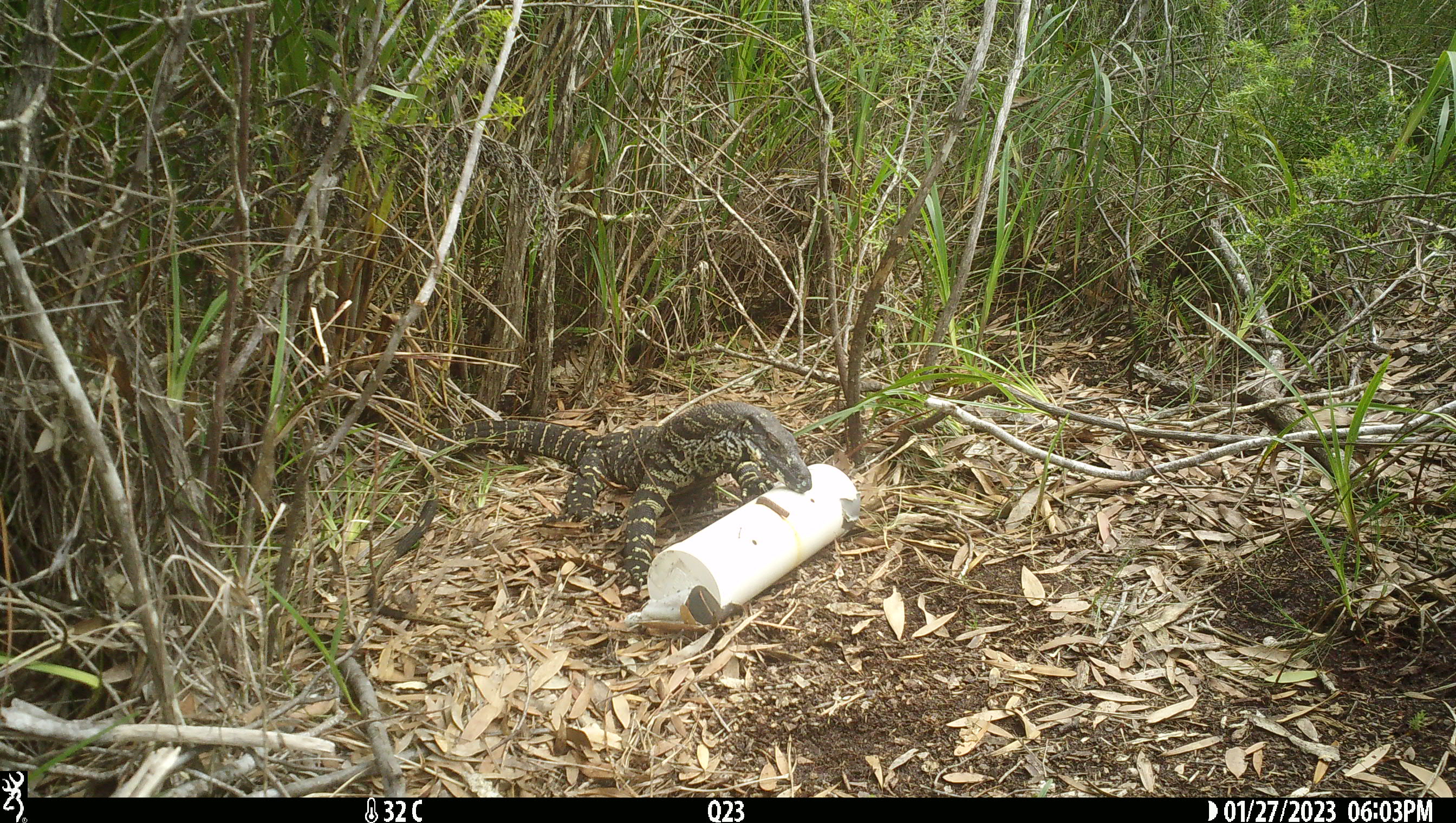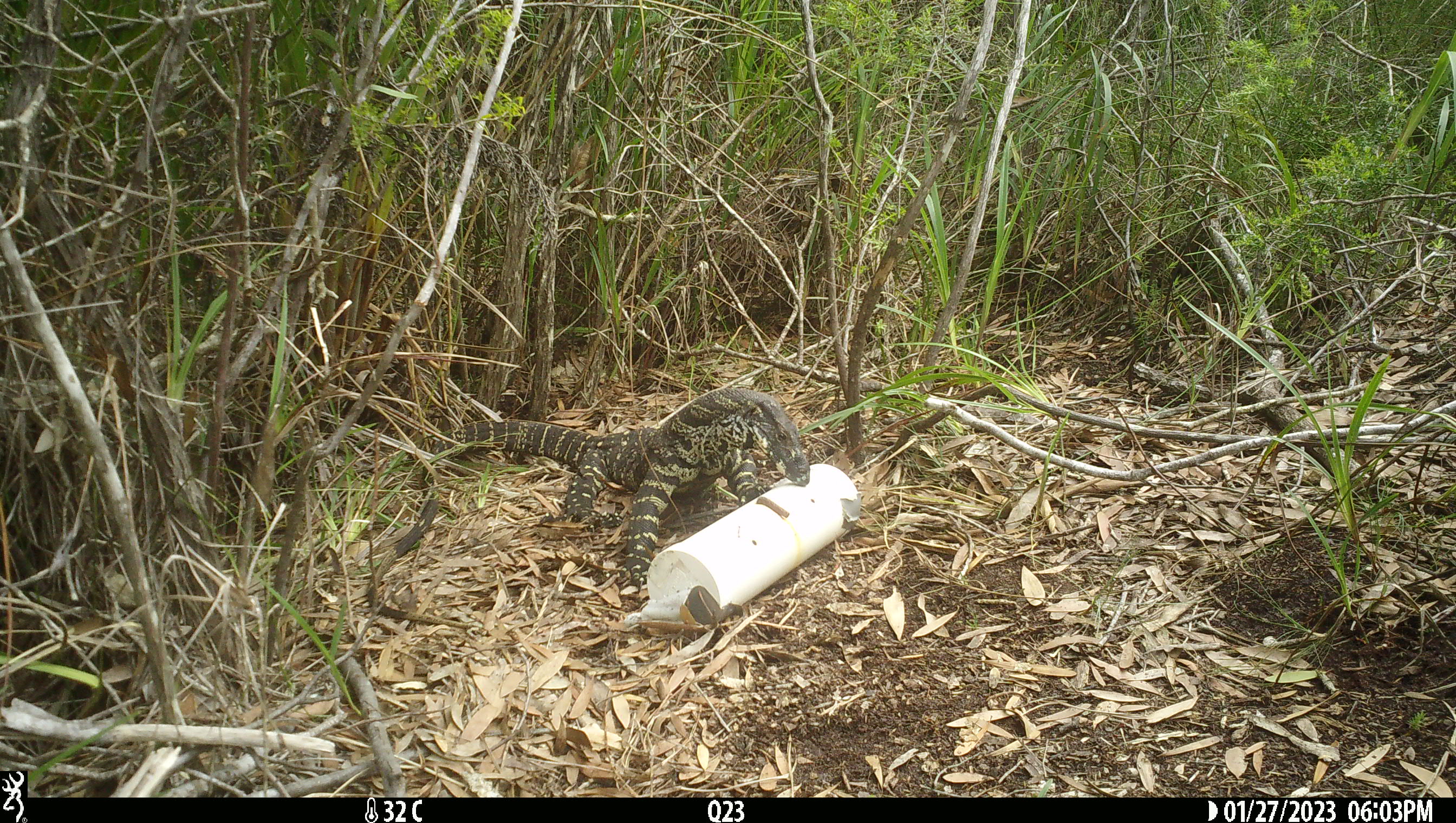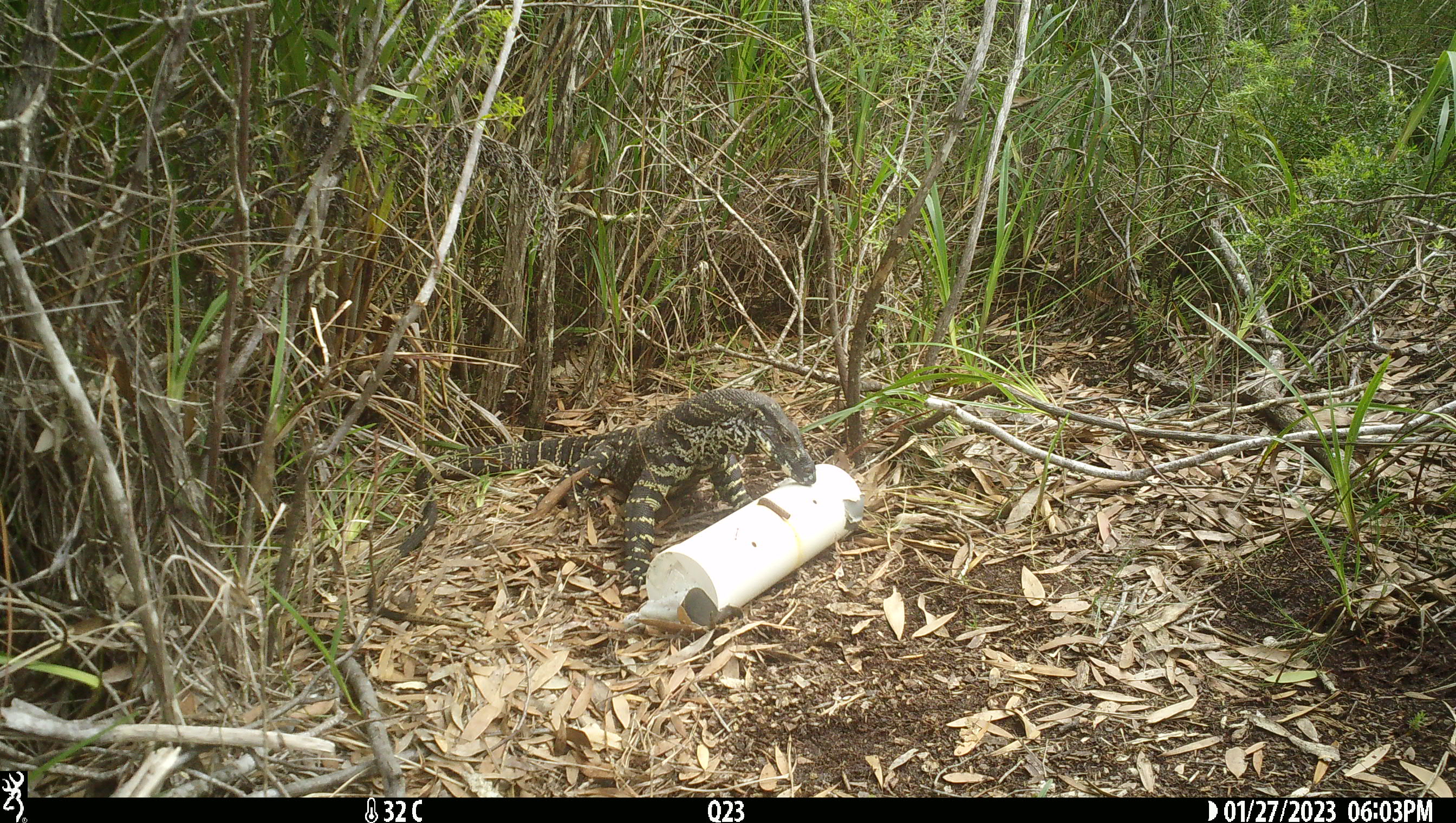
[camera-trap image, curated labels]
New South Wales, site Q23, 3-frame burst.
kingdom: Animalia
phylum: Chordata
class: Reptilia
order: Squamata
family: Varanidae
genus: Varanus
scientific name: Varanus varius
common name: lace monitor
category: goanna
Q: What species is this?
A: Goanna (lace monitor) (Varanus varius).